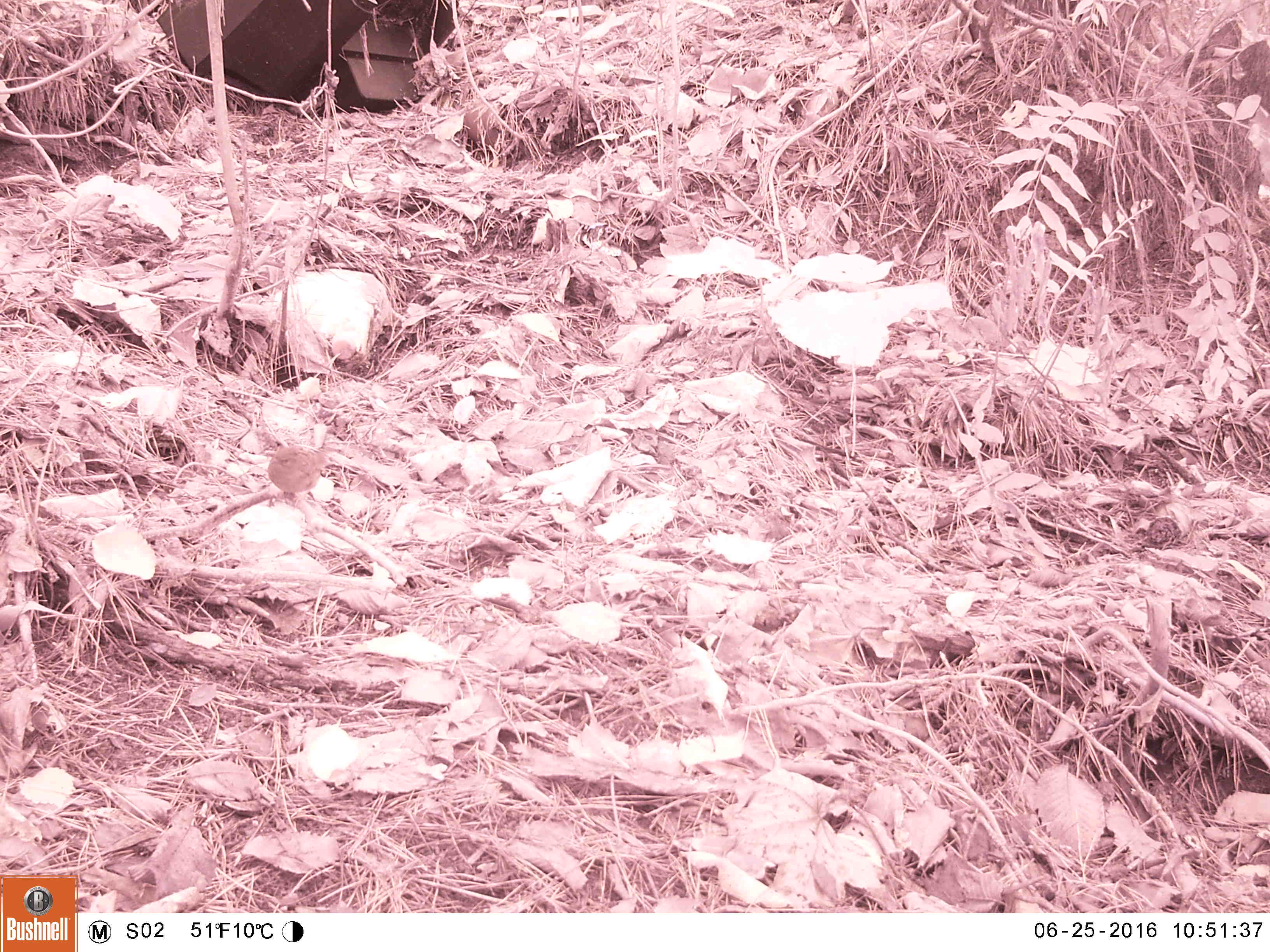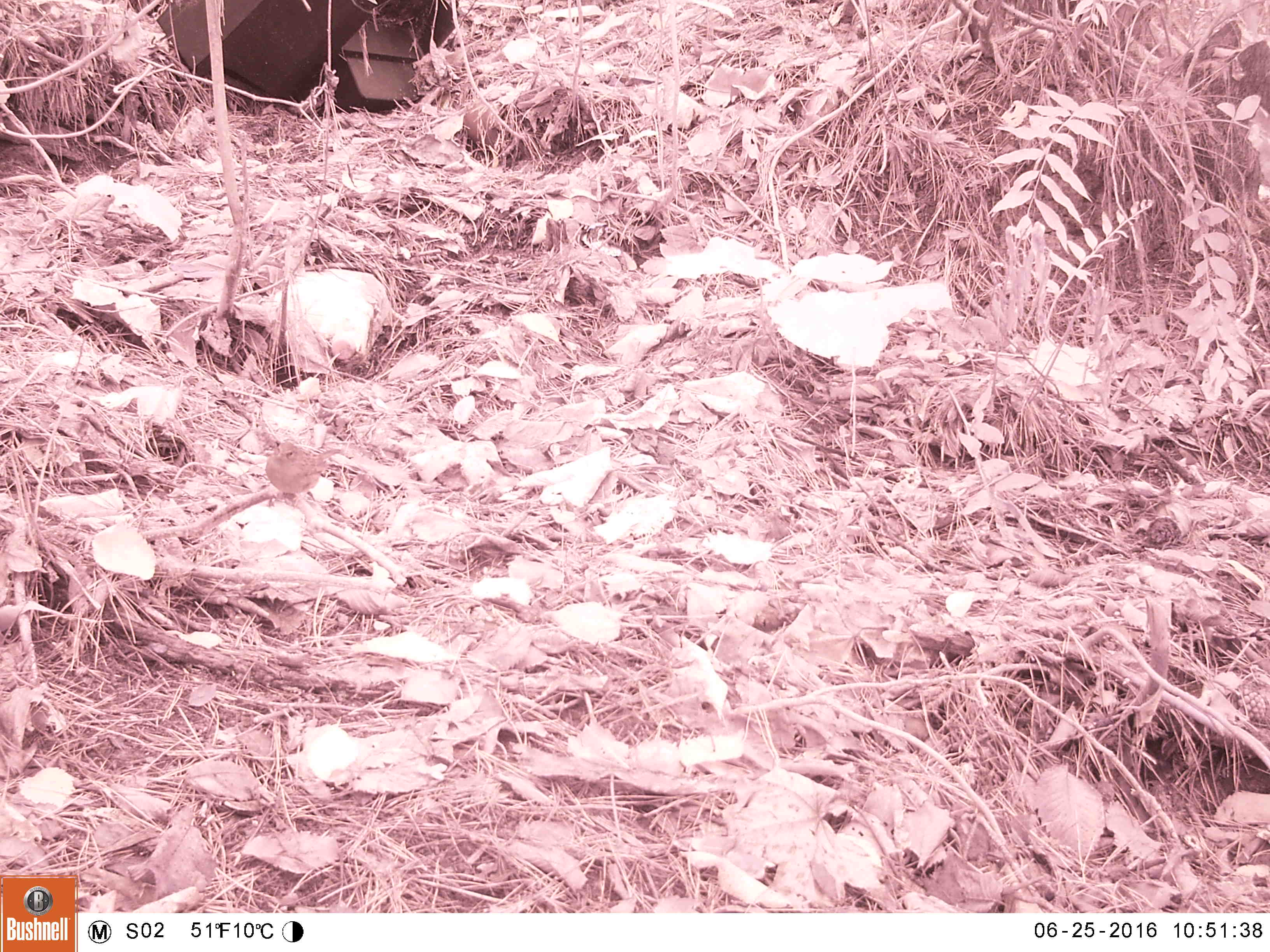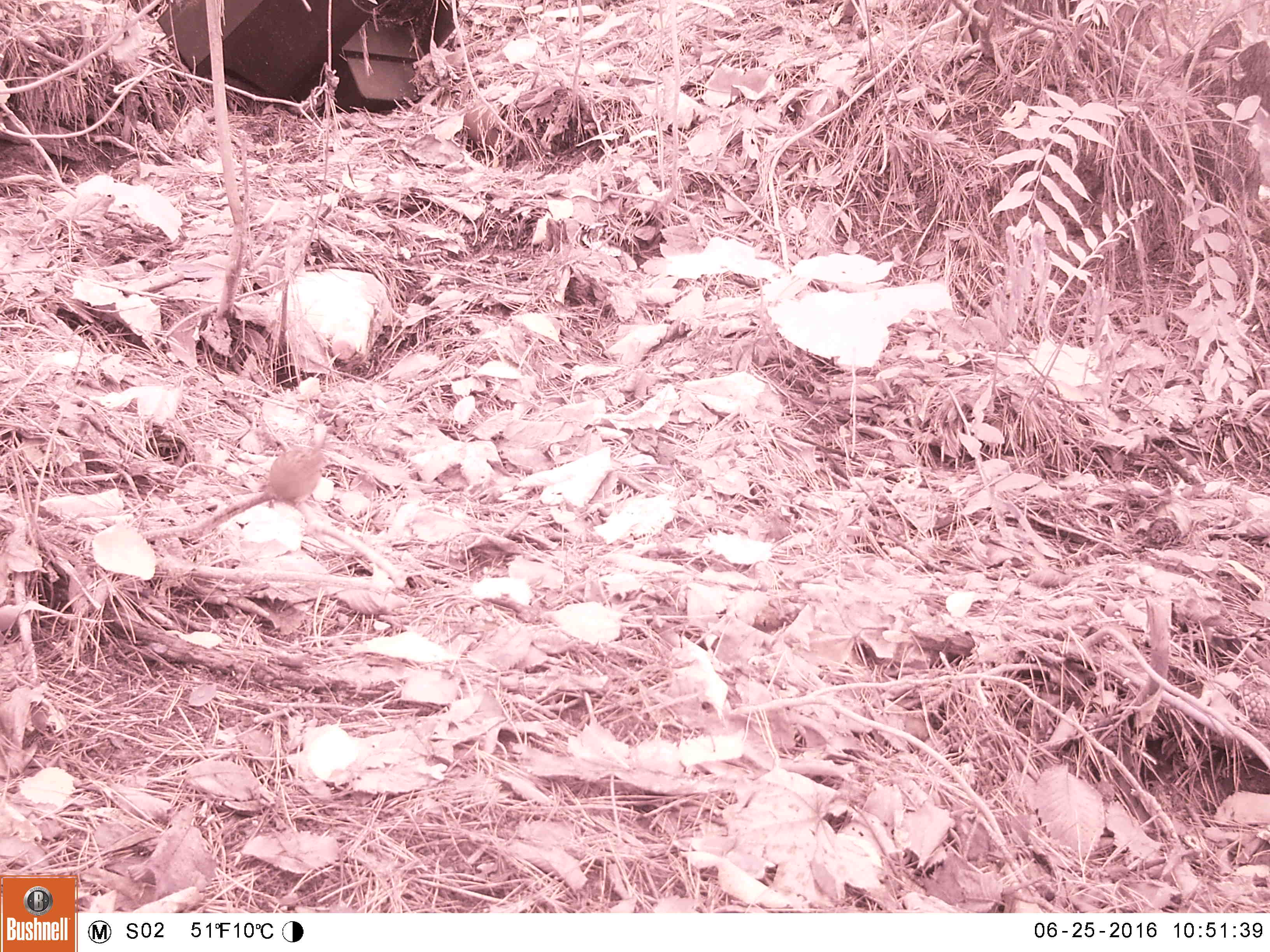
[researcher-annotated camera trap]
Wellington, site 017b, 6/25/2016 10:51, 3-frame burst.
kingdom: Animalia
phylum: Chordata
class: Aves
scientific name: Aves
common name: bird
Bird (Aves).